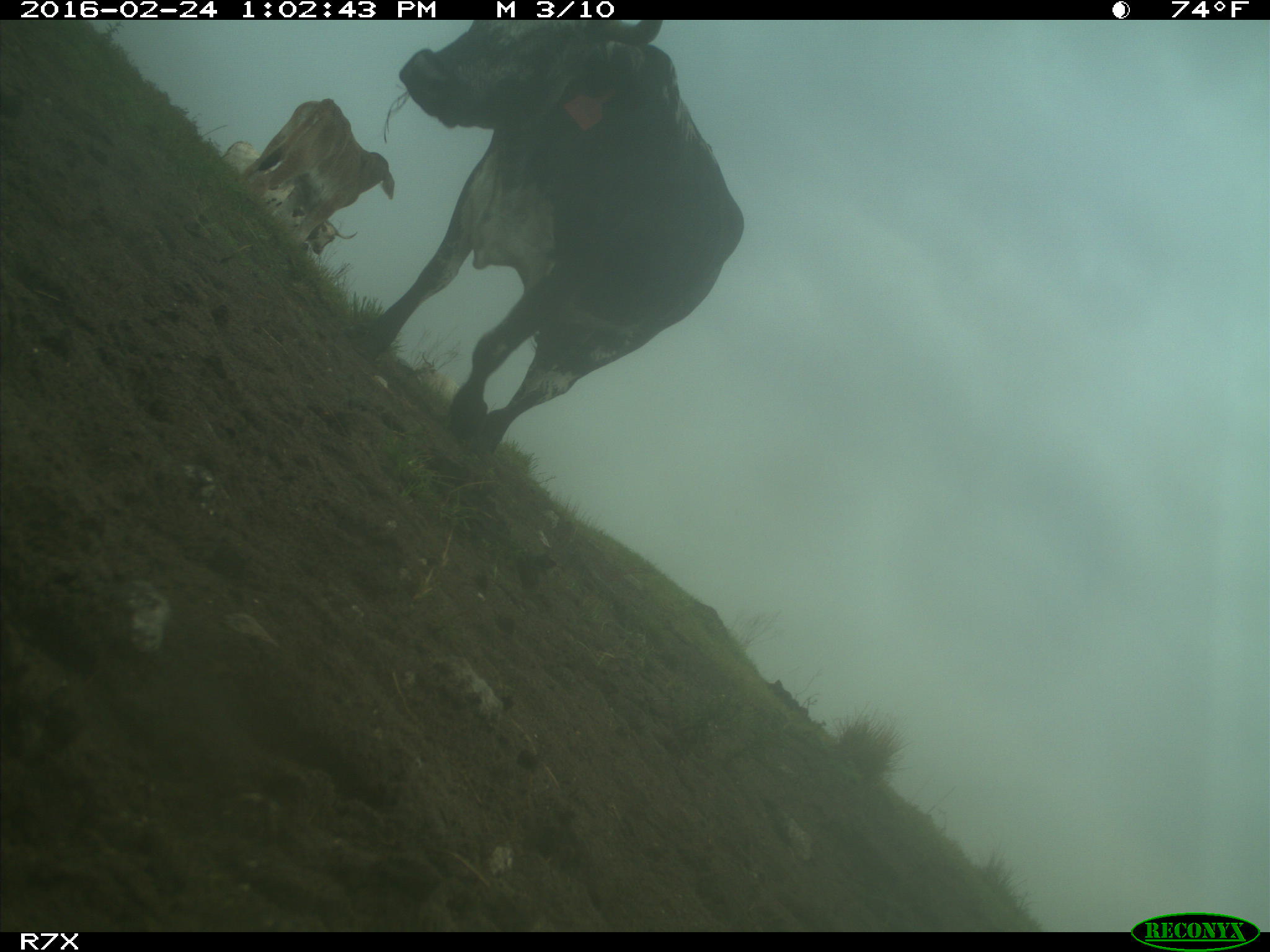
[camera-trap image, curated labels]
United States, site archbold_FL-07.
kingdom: Animalia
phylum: Chordata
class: Mammalia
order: Artiodactyla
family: Bovidae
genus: Bos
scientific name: Bos taurus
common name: domestic cow